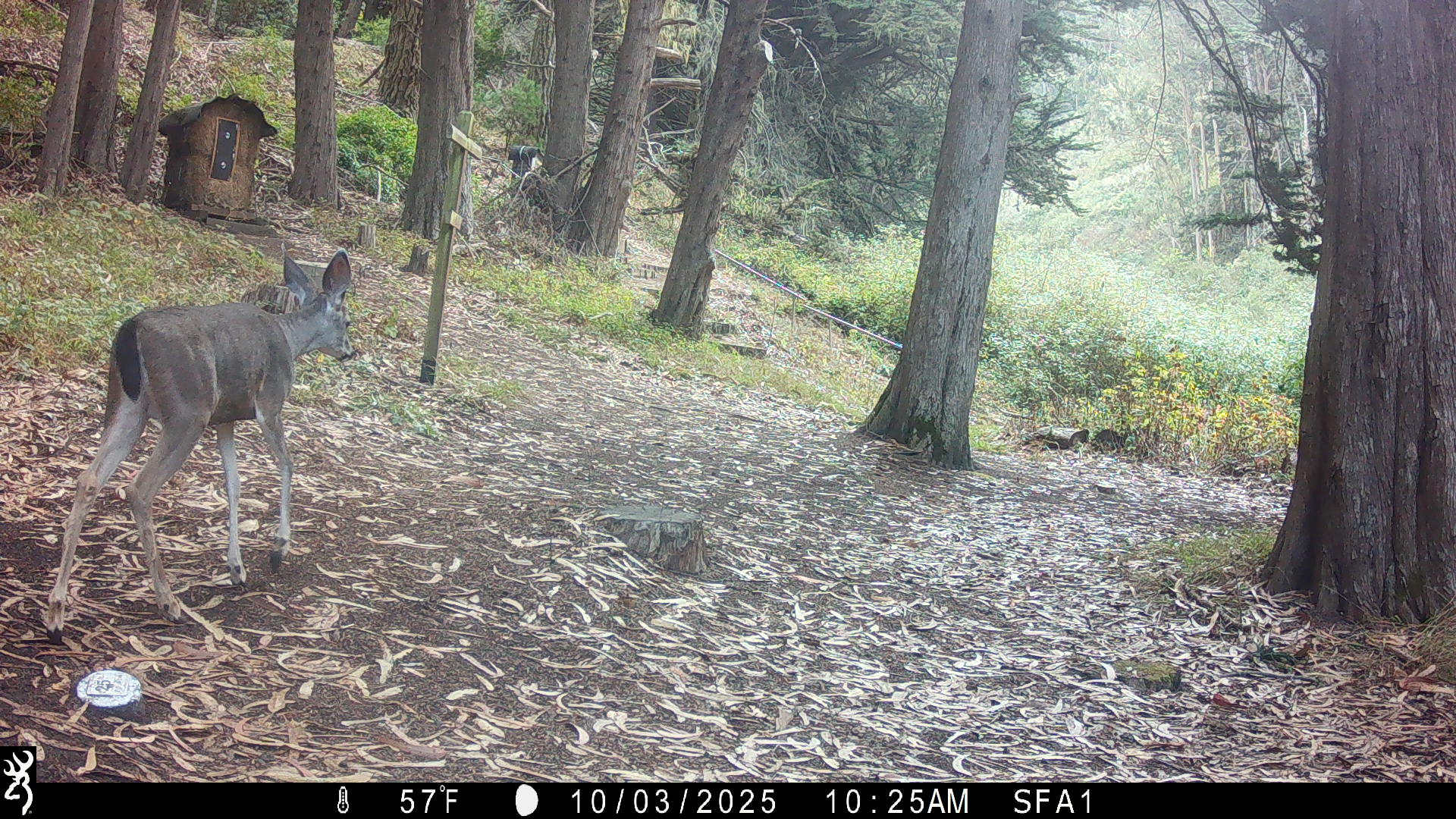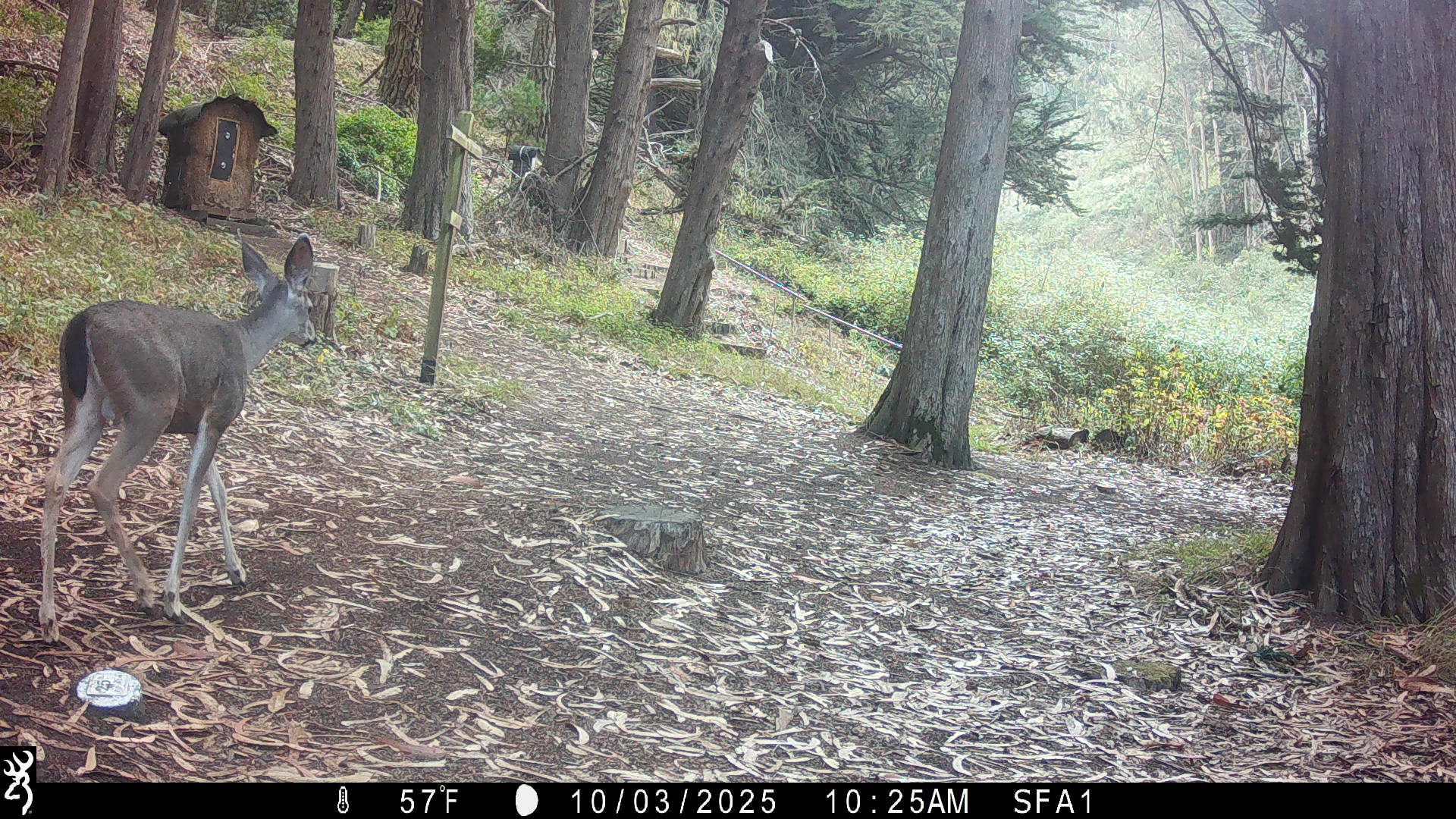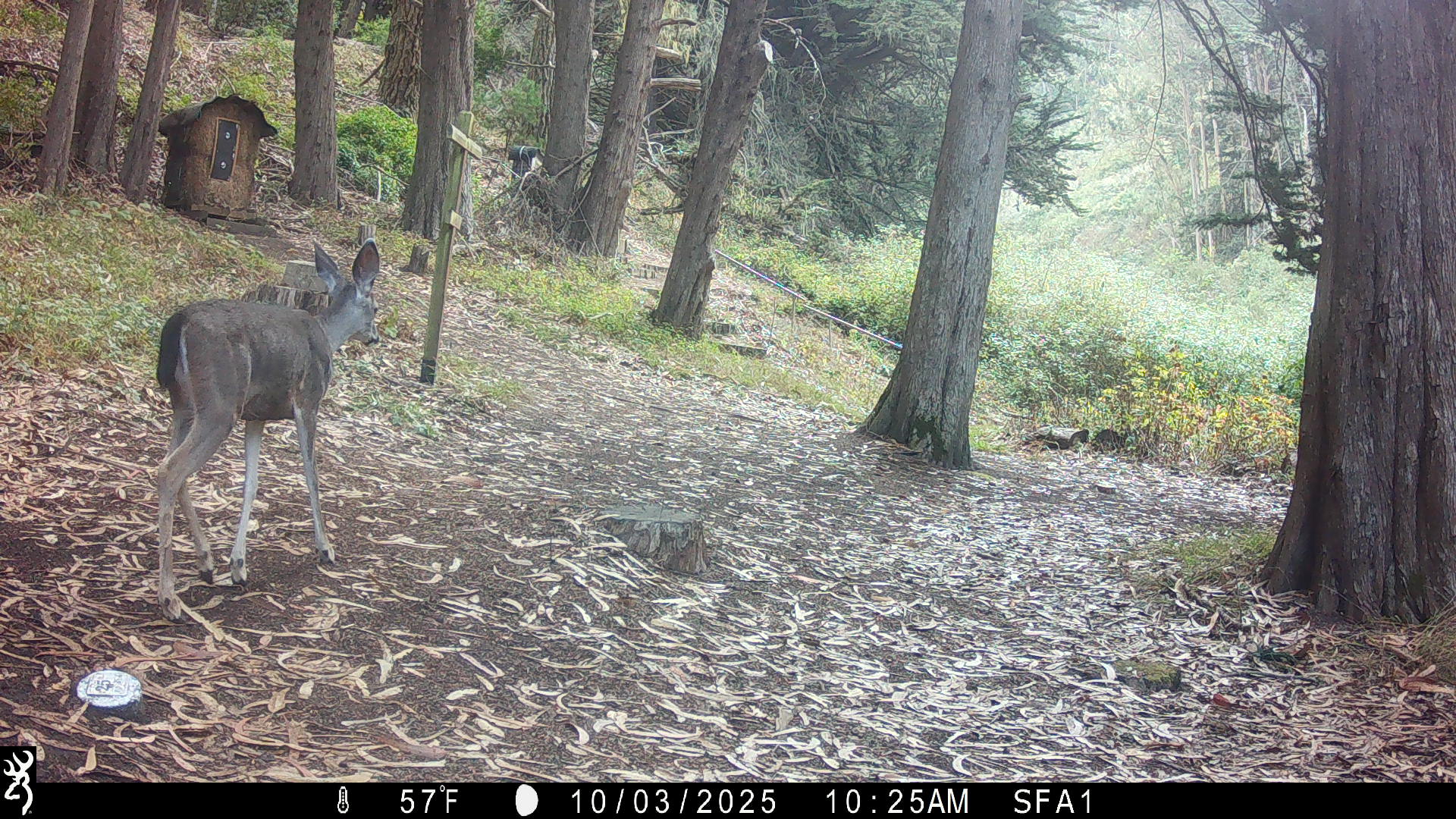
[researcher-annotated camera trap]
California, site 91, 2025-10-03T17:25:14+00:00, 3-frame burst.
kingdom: Animalia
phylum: Chordata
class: Mammalia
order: Artiodactyla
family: Cervidae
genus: Odocoileus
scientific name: Odocoileus hemionus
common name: mule deer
Mule deer (Odocoileus hemionus).